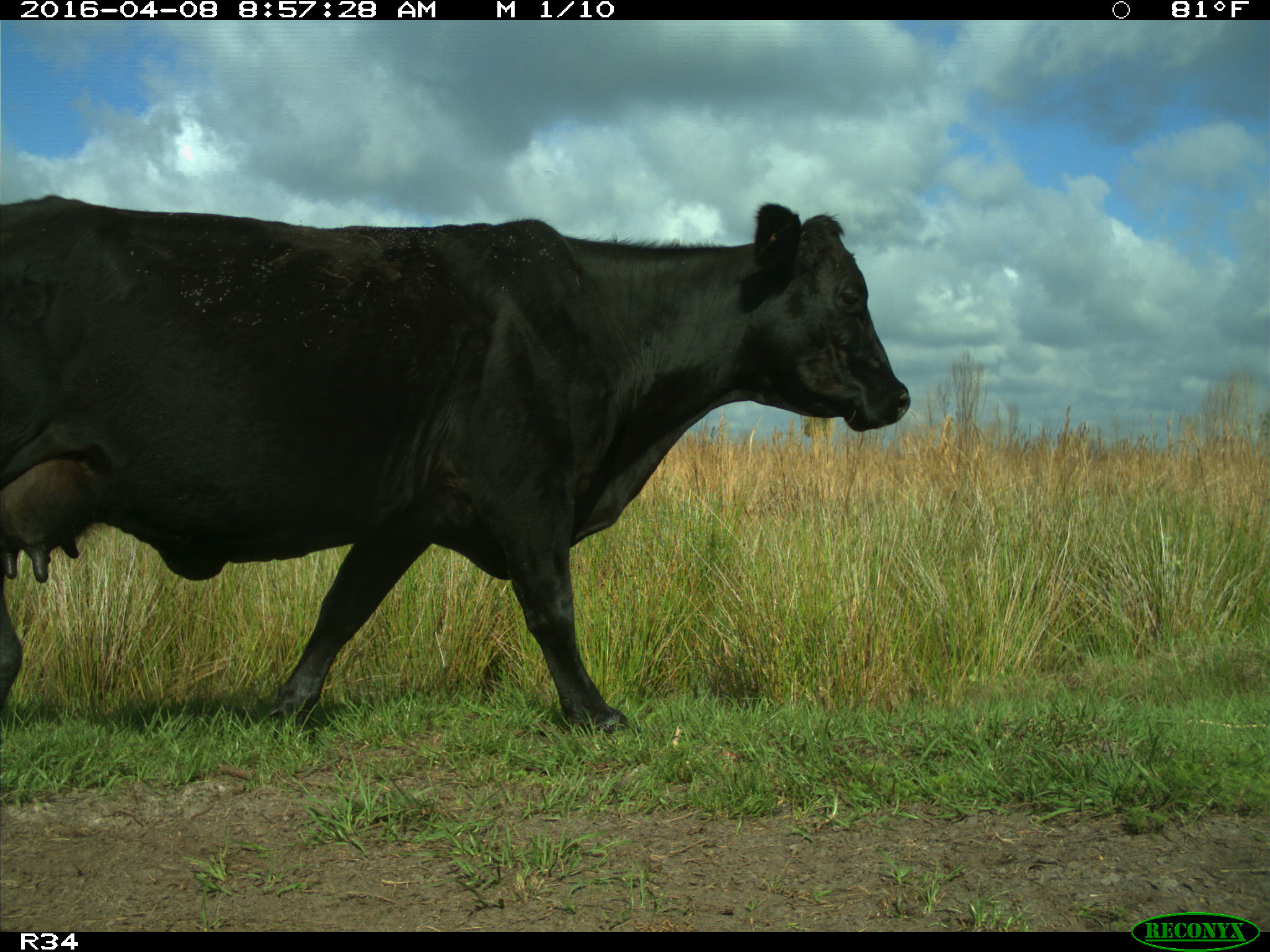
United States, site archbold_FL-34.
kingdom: Animalia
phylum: Chordata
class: Mammalia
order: Artiodactyla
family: Bovidae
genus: Bos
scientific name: Bos taurus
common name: domestic cow